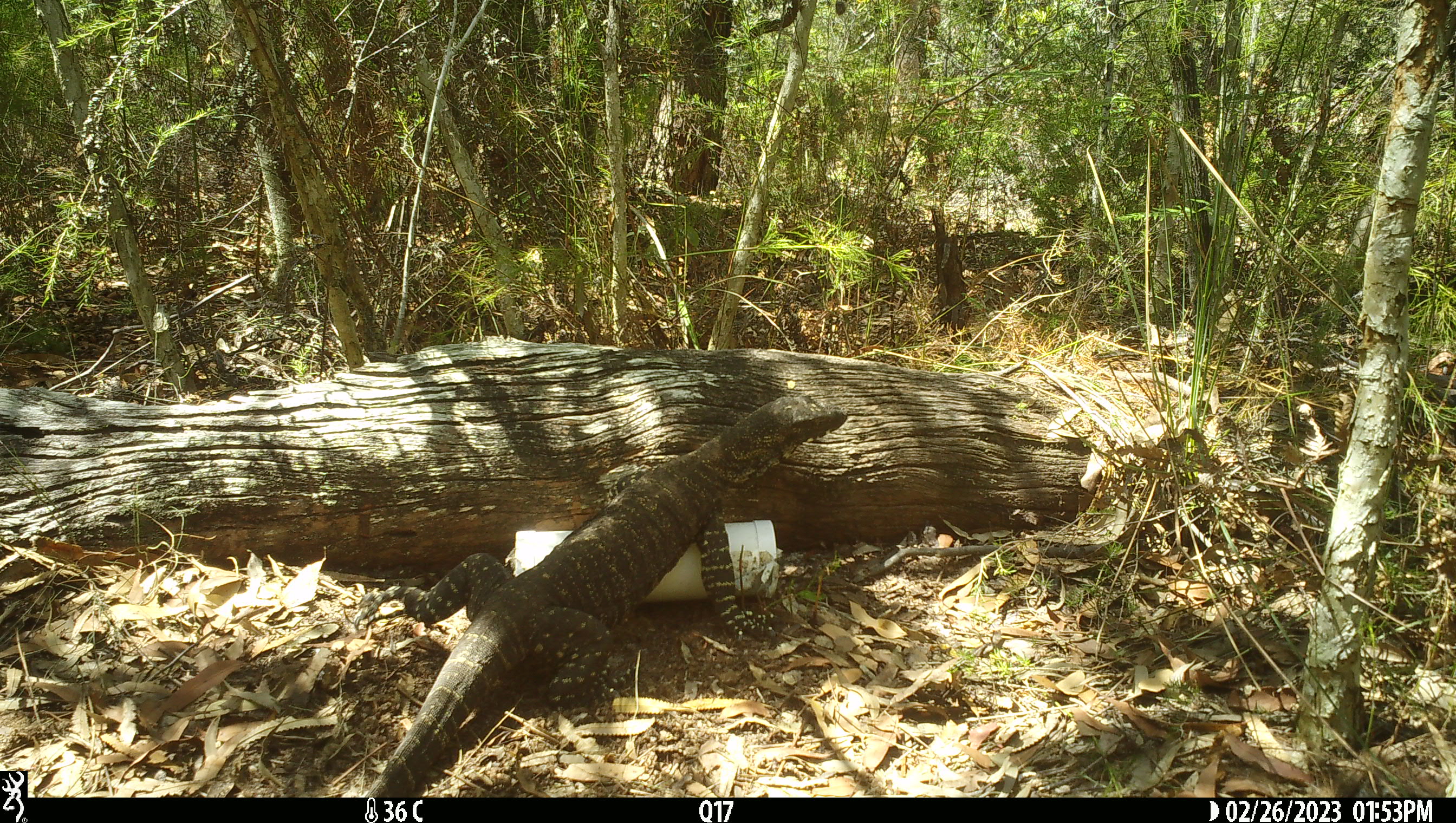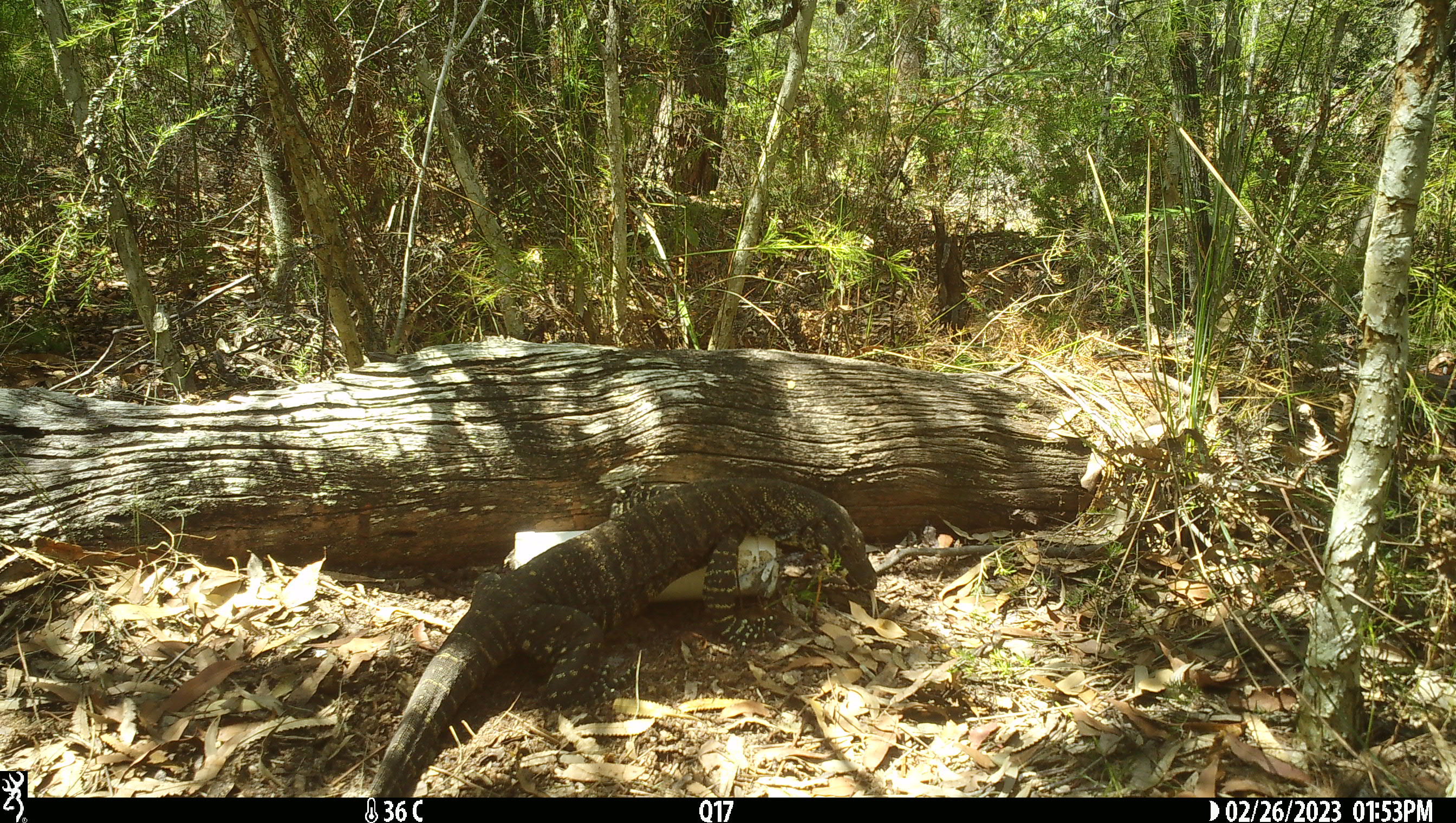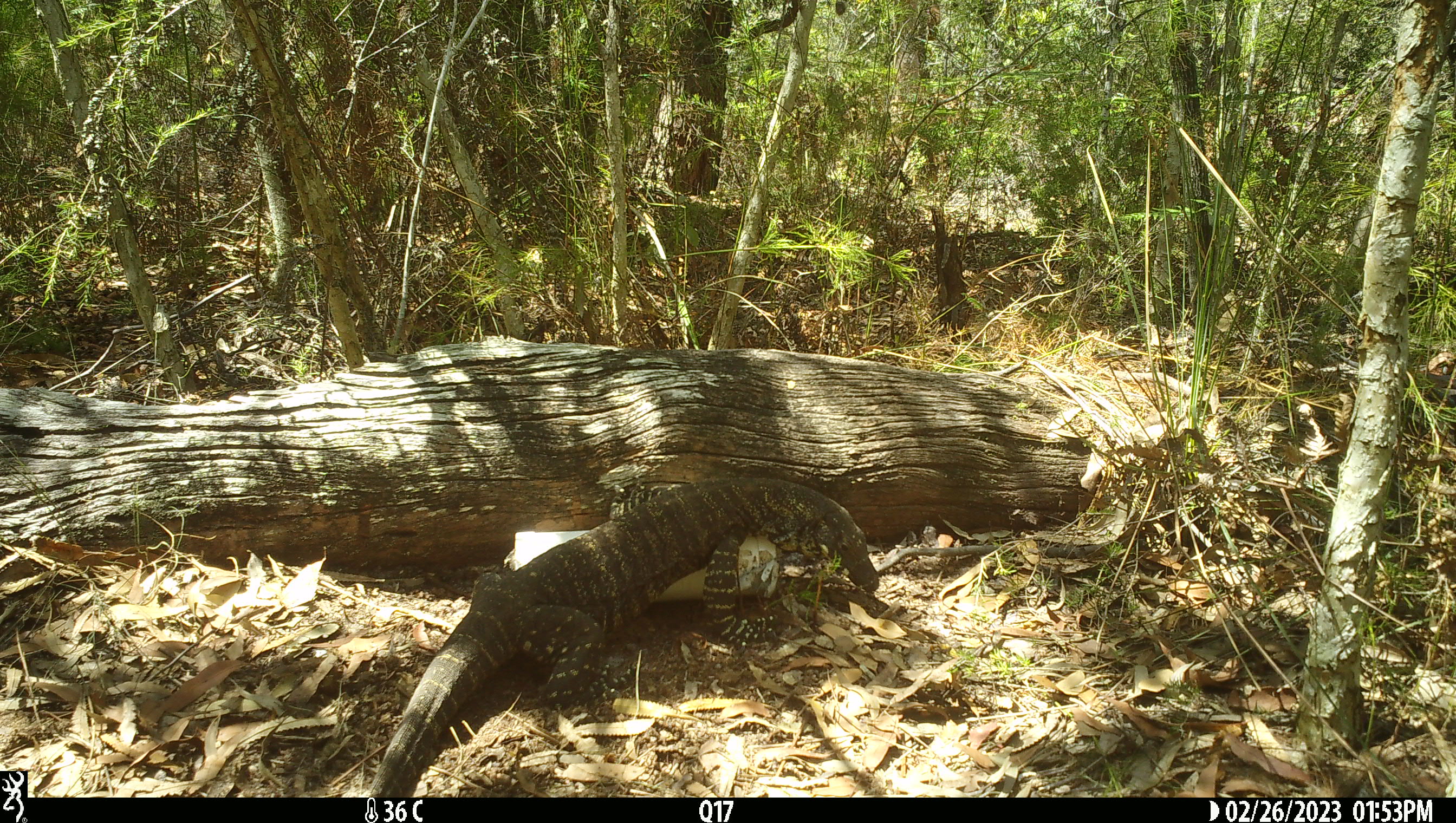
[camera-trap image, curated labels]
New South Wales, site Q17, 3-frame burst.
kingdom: Animalia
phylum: Chordata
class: Reptilia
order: Squamata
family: Varanidae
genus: Varanus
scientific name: Varanus varius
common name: lace monitor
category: goanna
Goanna (lace monitor) (Varanus varius).